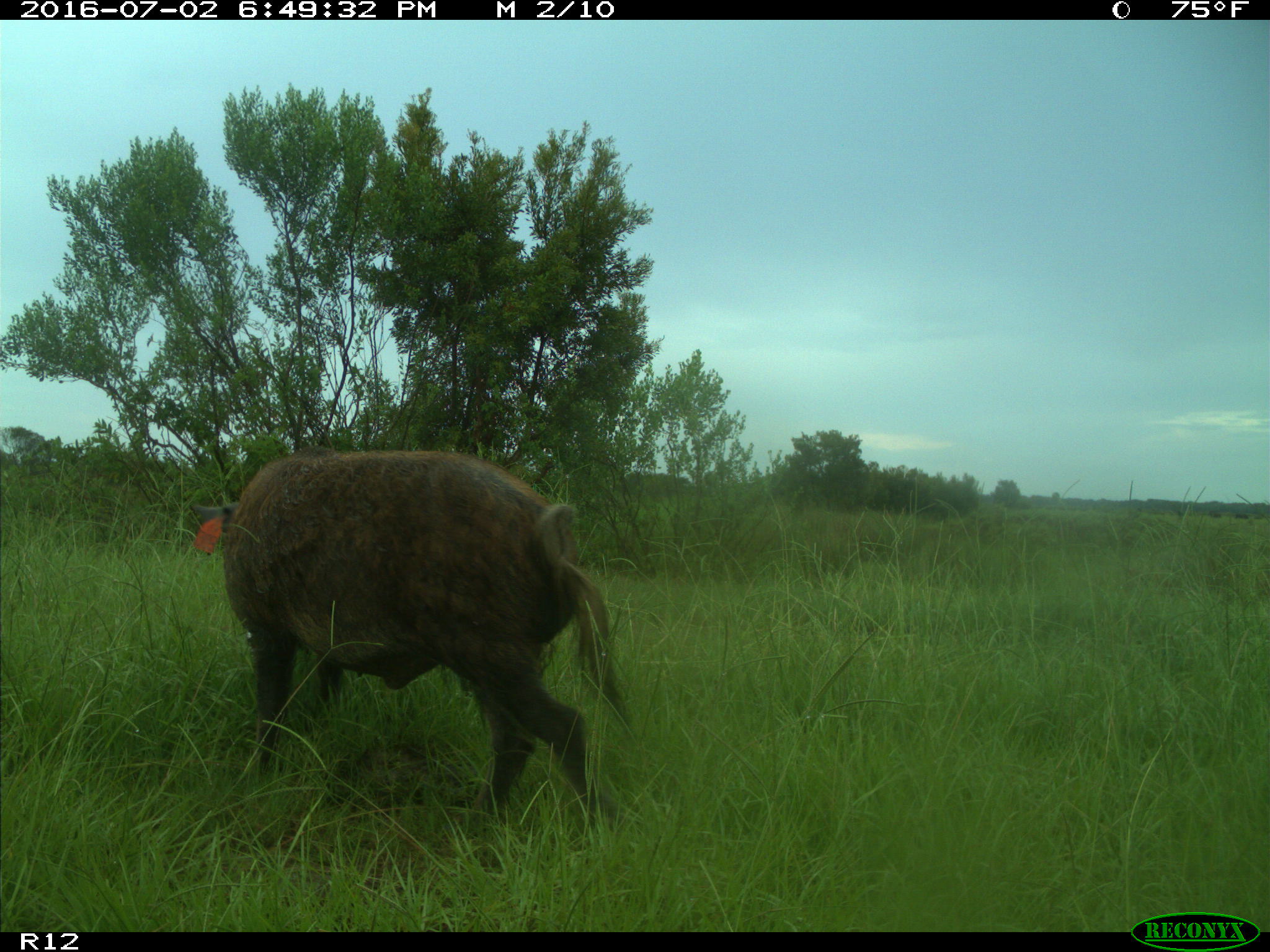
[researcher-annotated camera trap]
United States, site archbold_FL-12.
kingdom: Animalia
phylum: Chordata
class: Mammalia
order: Artiodactyla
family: Suidae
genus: Sus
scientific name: Sus scrofa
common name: wild boar